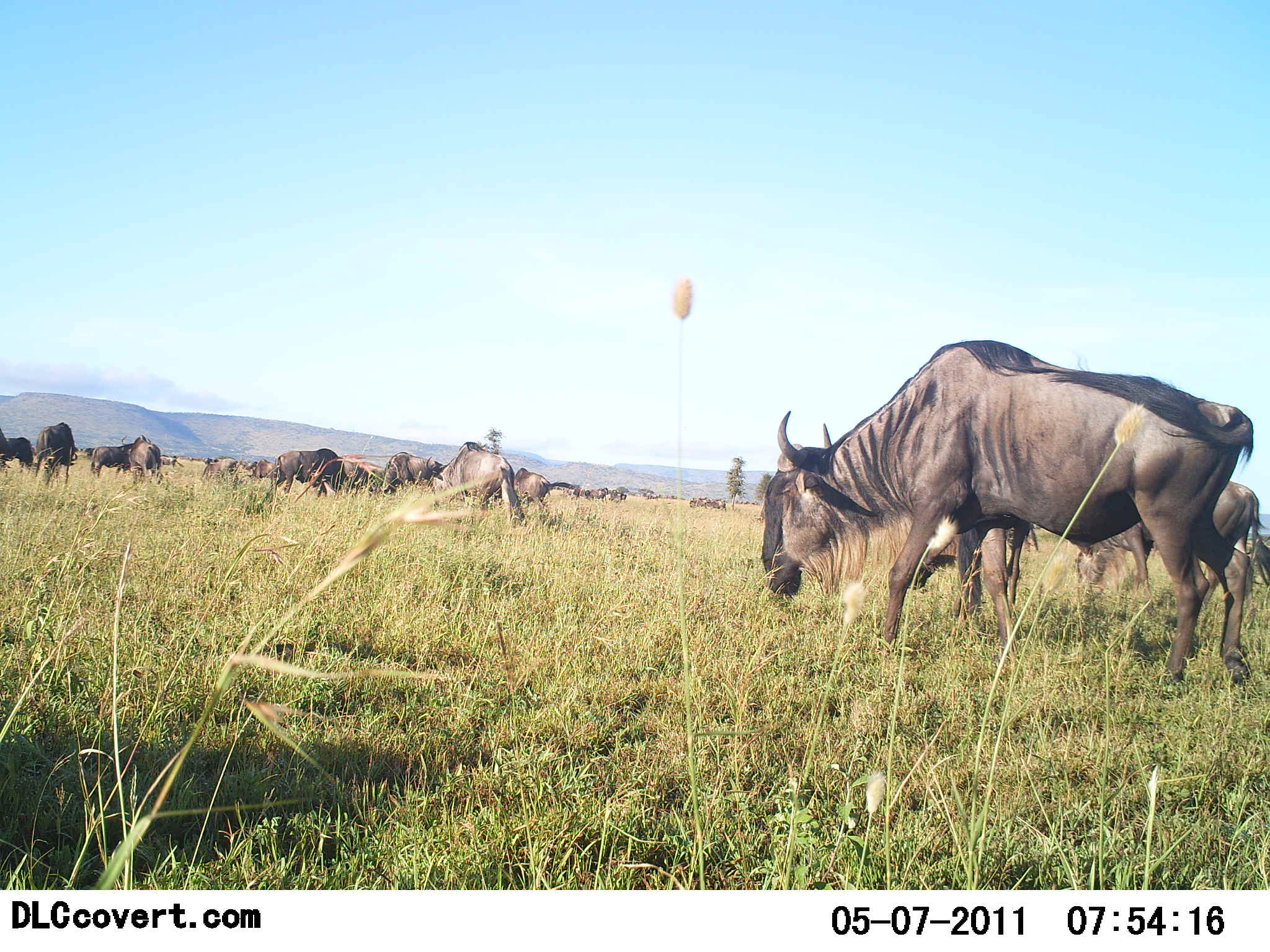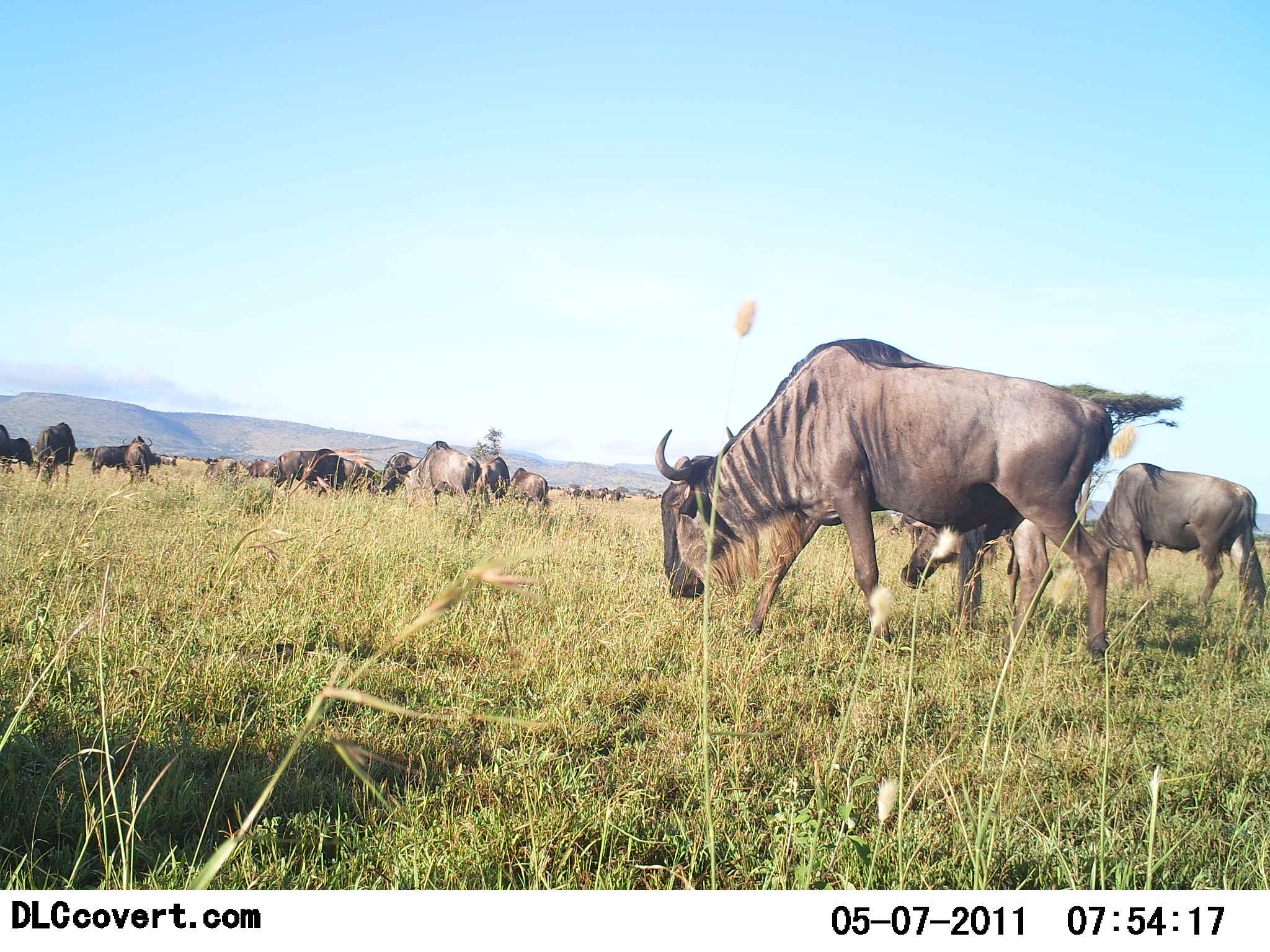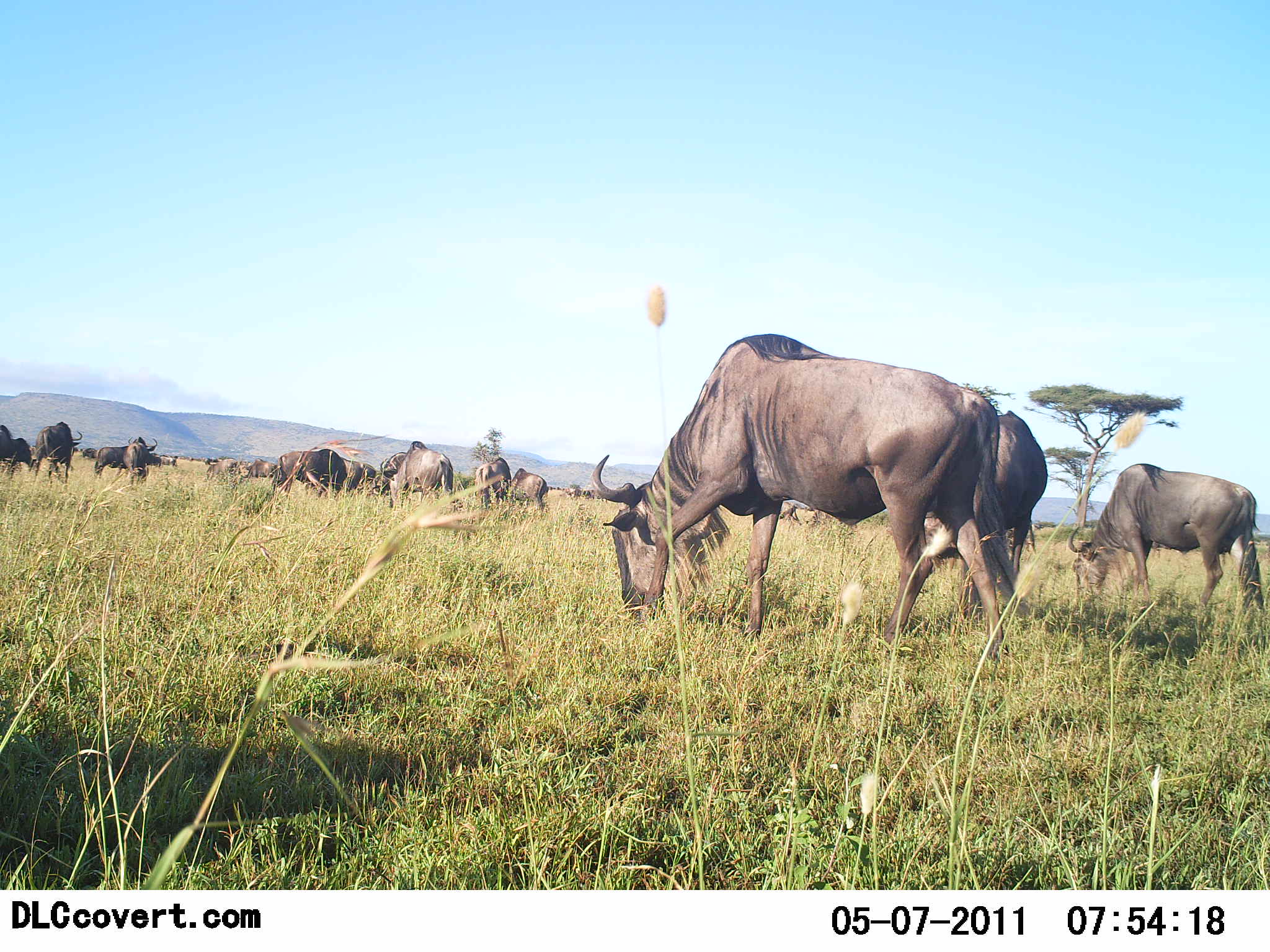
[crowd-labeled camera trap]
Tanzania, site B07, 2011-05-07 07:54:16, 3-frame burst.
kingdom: Animalia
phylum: Chordata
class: Mammalia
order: Artiodactyla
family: Bovidae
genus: Connochaetes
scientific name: Connochaetes taurinus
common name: blue wildebeest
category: wildebeest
Wildebeest (blue wildebeest) (Connochaetes taurinus), count 11-50. Behavior (volunteer vote fractions): standing 25%, resting 0%, moving 58%, interacting 0%. Young present (vote fraction): 8%. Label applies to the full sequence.